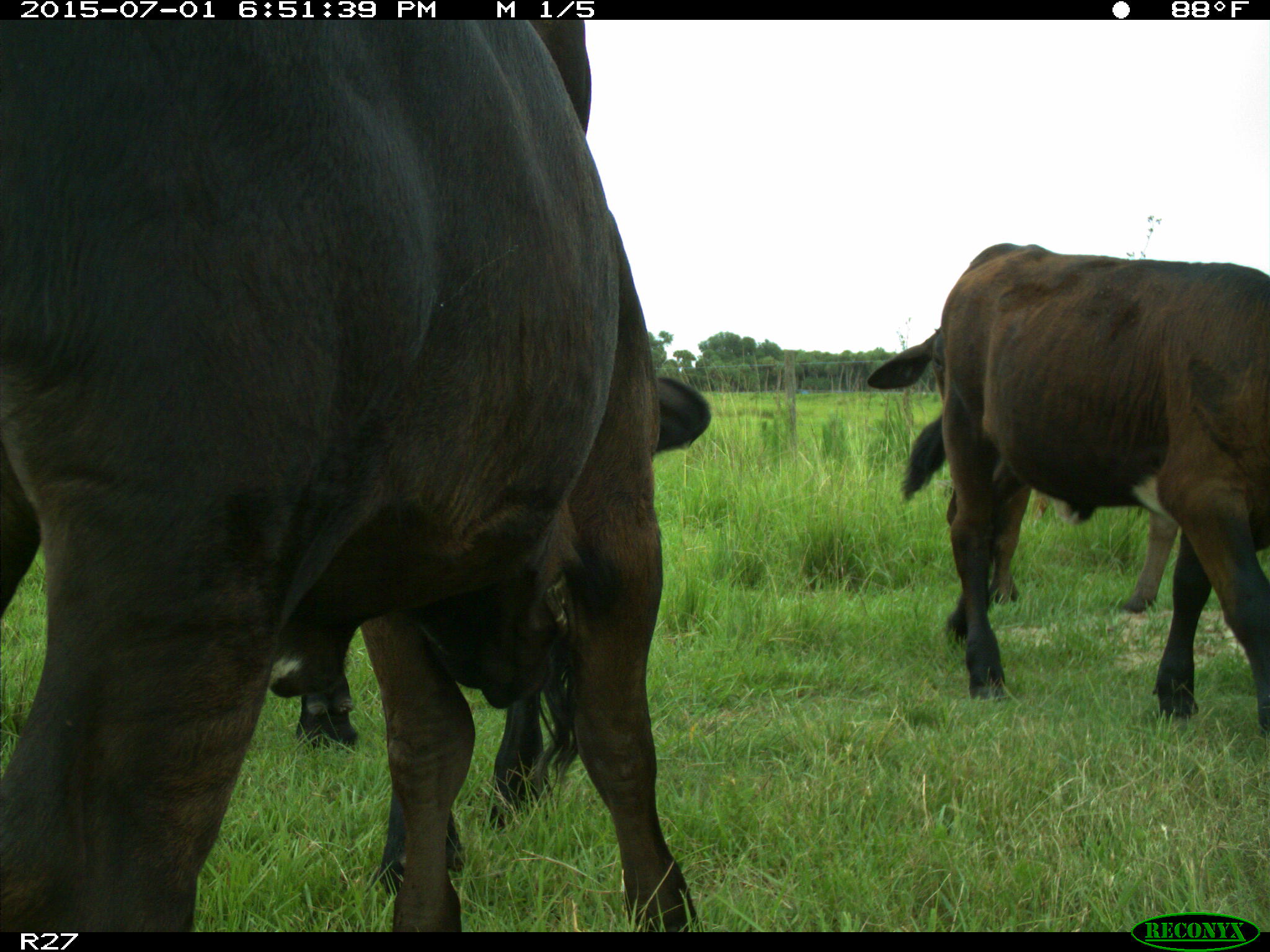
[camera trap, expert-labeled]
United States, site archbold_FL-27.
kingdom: Animalia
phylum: Chordata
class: Mammalia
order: Artiodactyla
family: Bovidae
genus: Bos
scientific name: Bos taurus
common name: domestic cow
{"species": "Bos taurus (domestic cow)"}